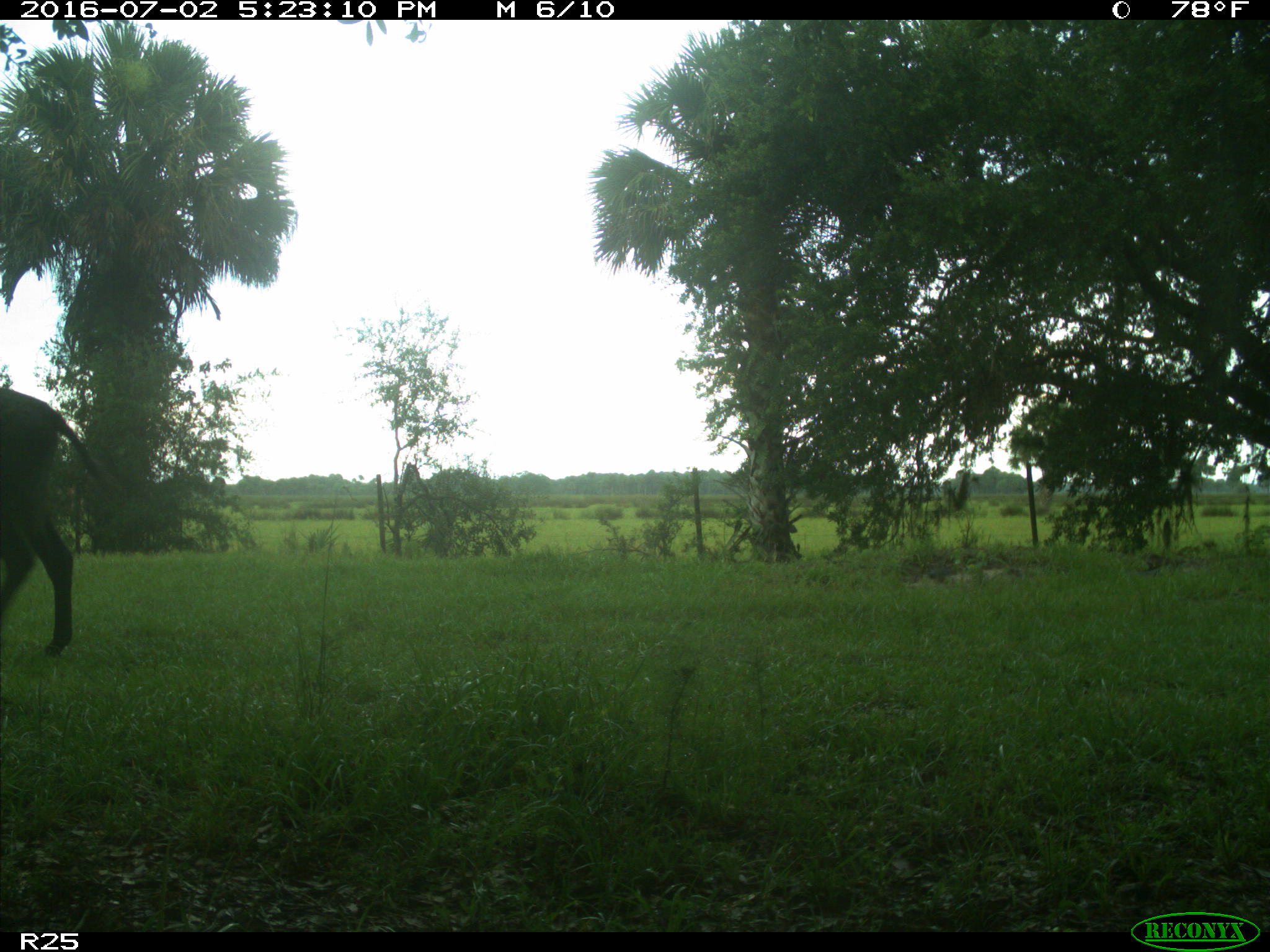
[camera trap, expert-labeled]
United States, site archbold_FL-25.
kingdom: Animalia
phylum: Chordata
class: Mammalia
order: Artiodactyla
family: Bovidae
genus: Bos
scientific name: Bos taurus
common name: domestic cow